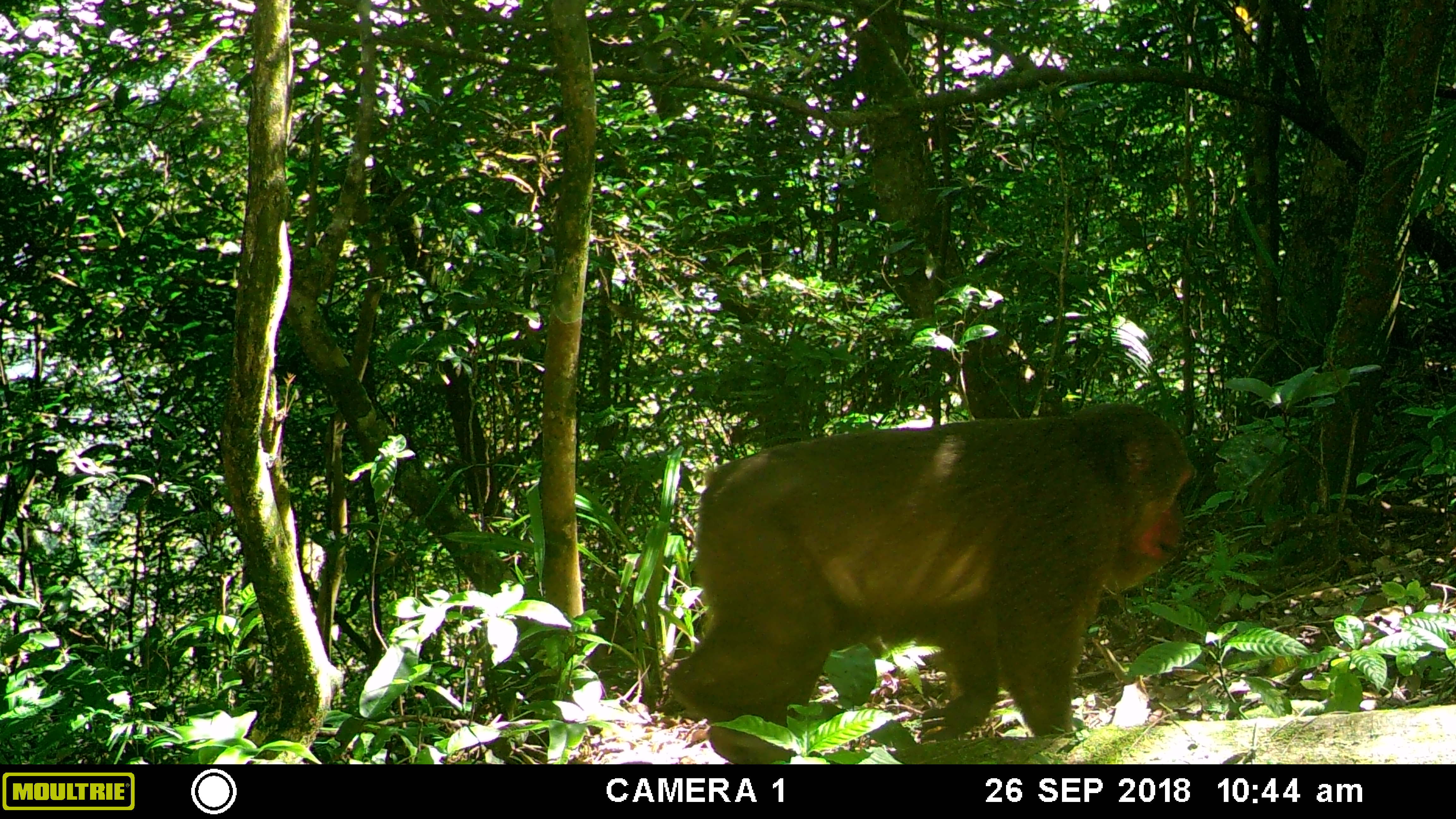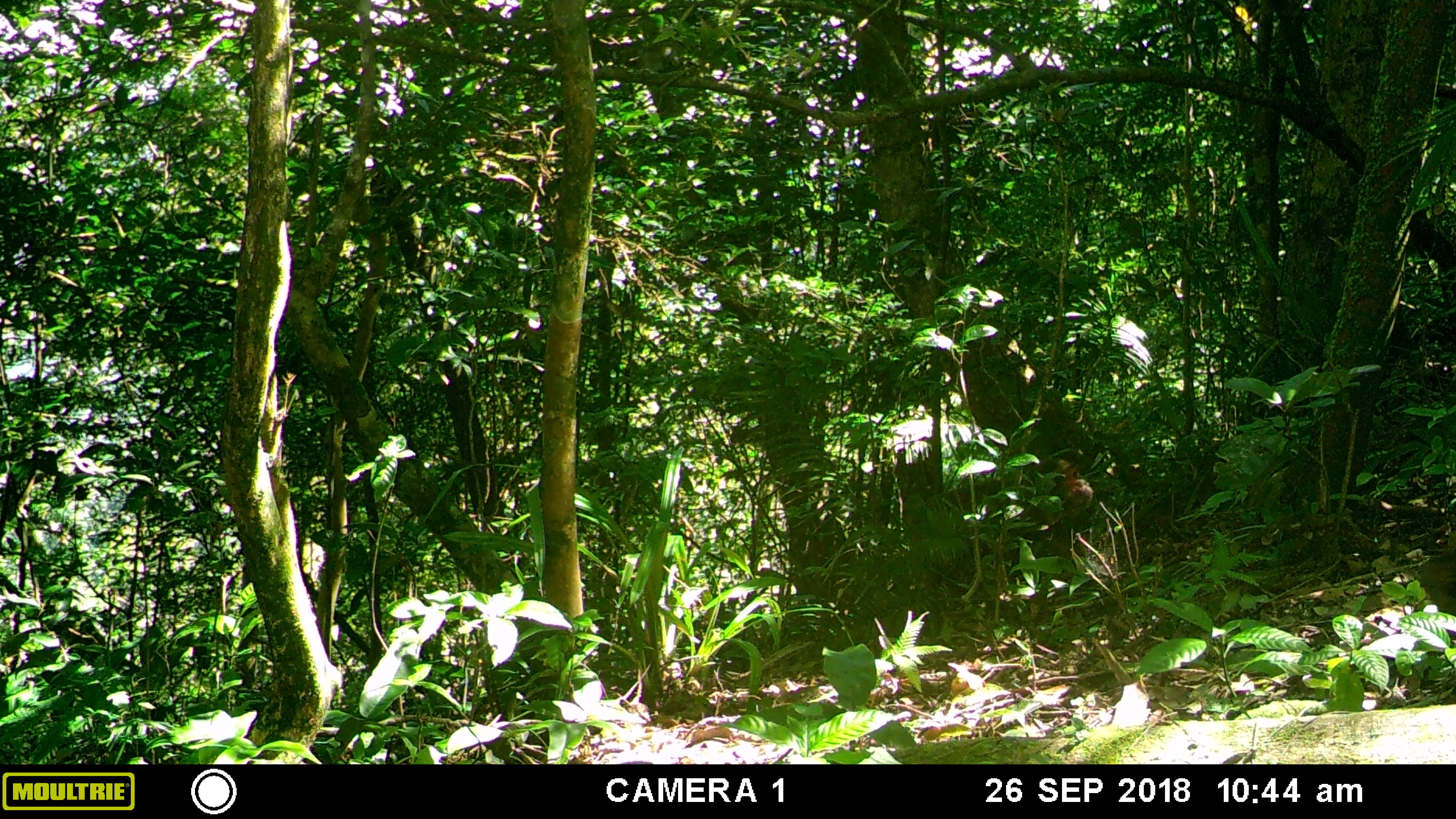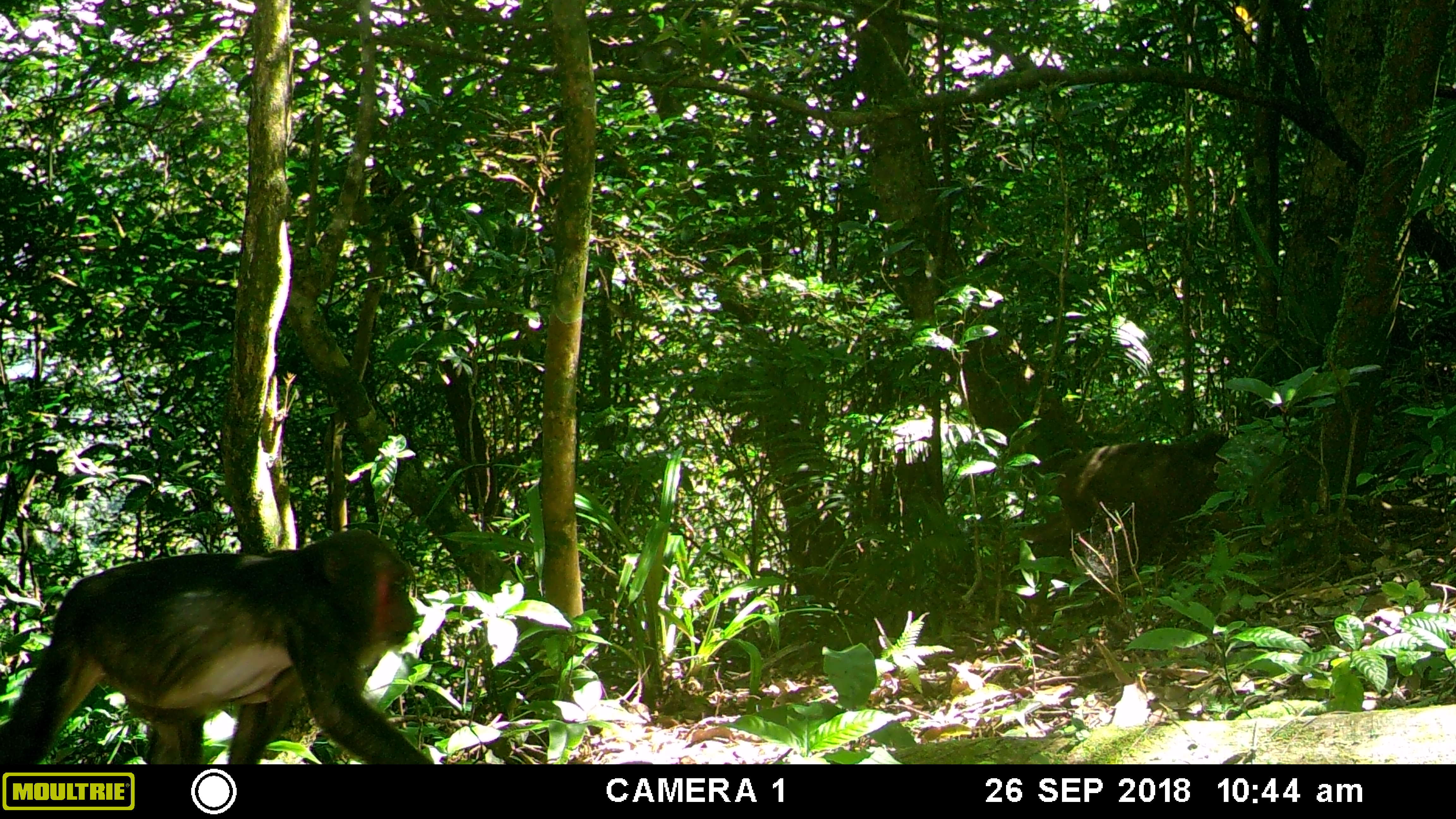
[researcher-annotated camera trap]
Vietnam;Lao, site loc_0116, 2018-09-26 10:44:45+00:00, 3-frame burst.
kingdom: Animalia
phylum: Chordata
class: Mammalia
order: Primates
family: Cercopithecidae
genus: Macaca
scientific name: Macaca arctoides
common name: stump-tailed macaque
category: stump tailed macaque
Stump tailed macaque (stump-tailed macaque) (Macaca arctoides). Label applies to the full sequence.